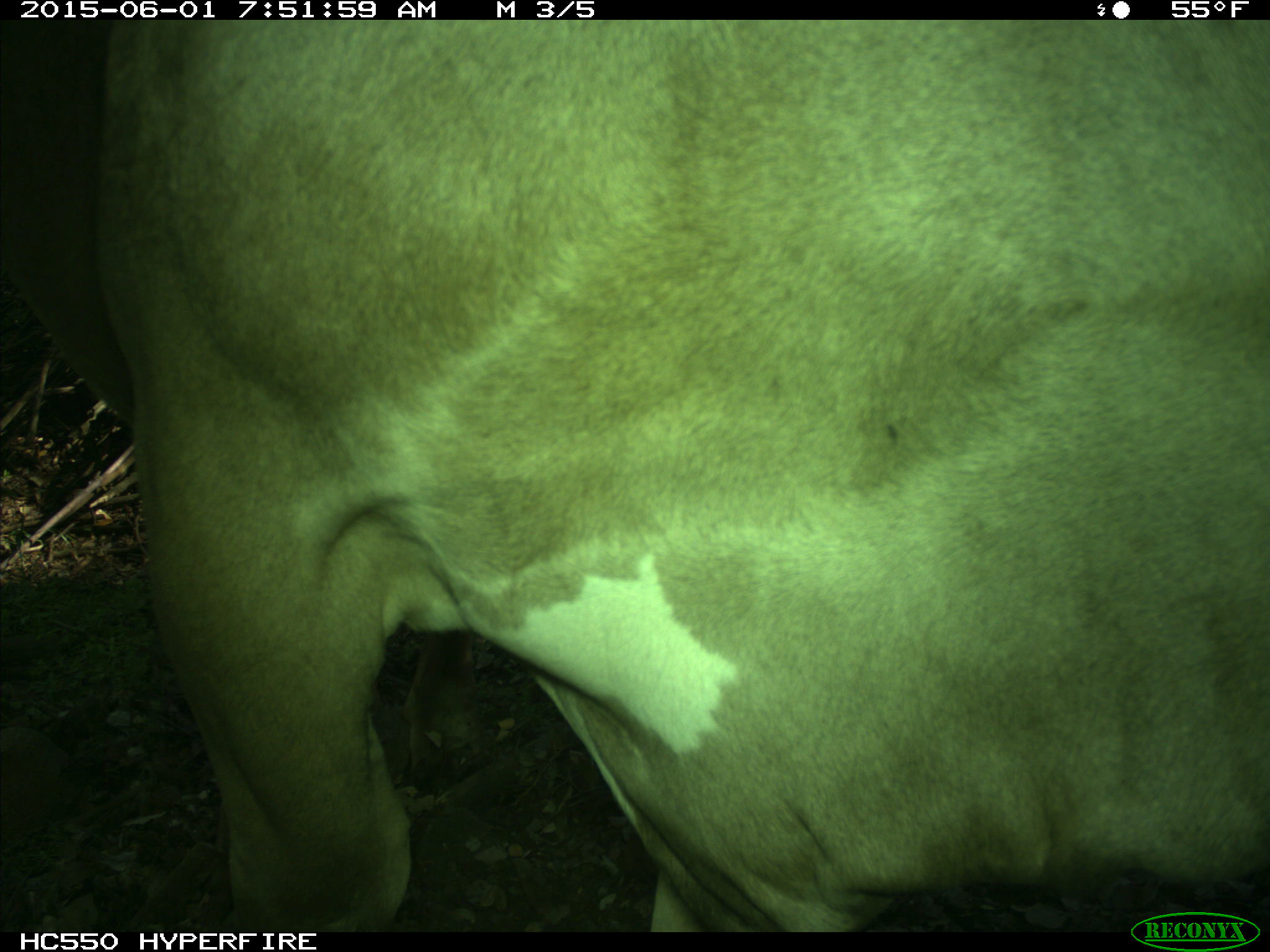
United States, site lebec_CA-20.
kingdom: Animalia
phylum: Chordata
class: Mammalia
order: Artiodactyla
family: Bovidae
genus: Bos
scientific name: Bos taurus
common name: domestic cow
Bos taurus (domestic cow).